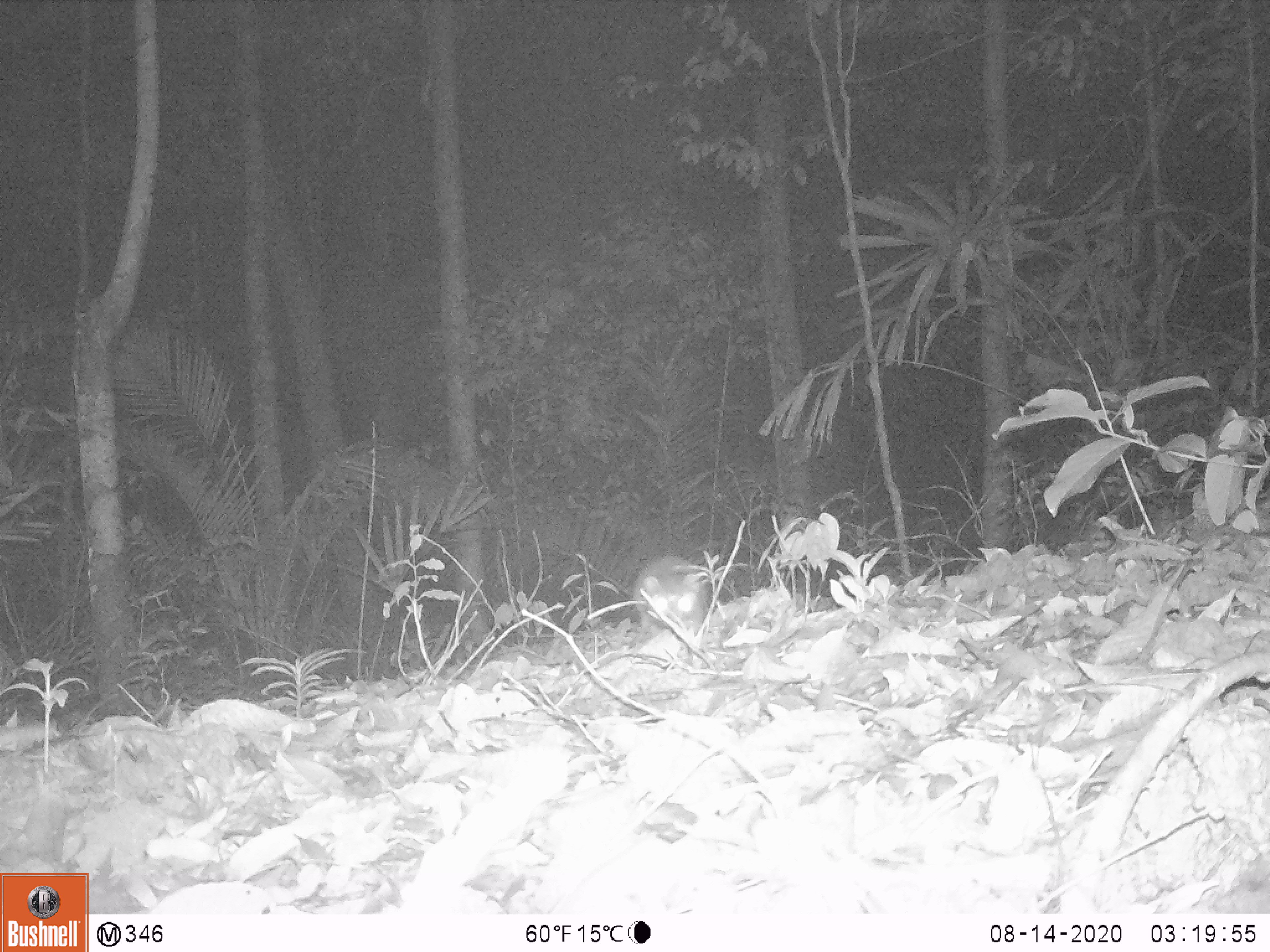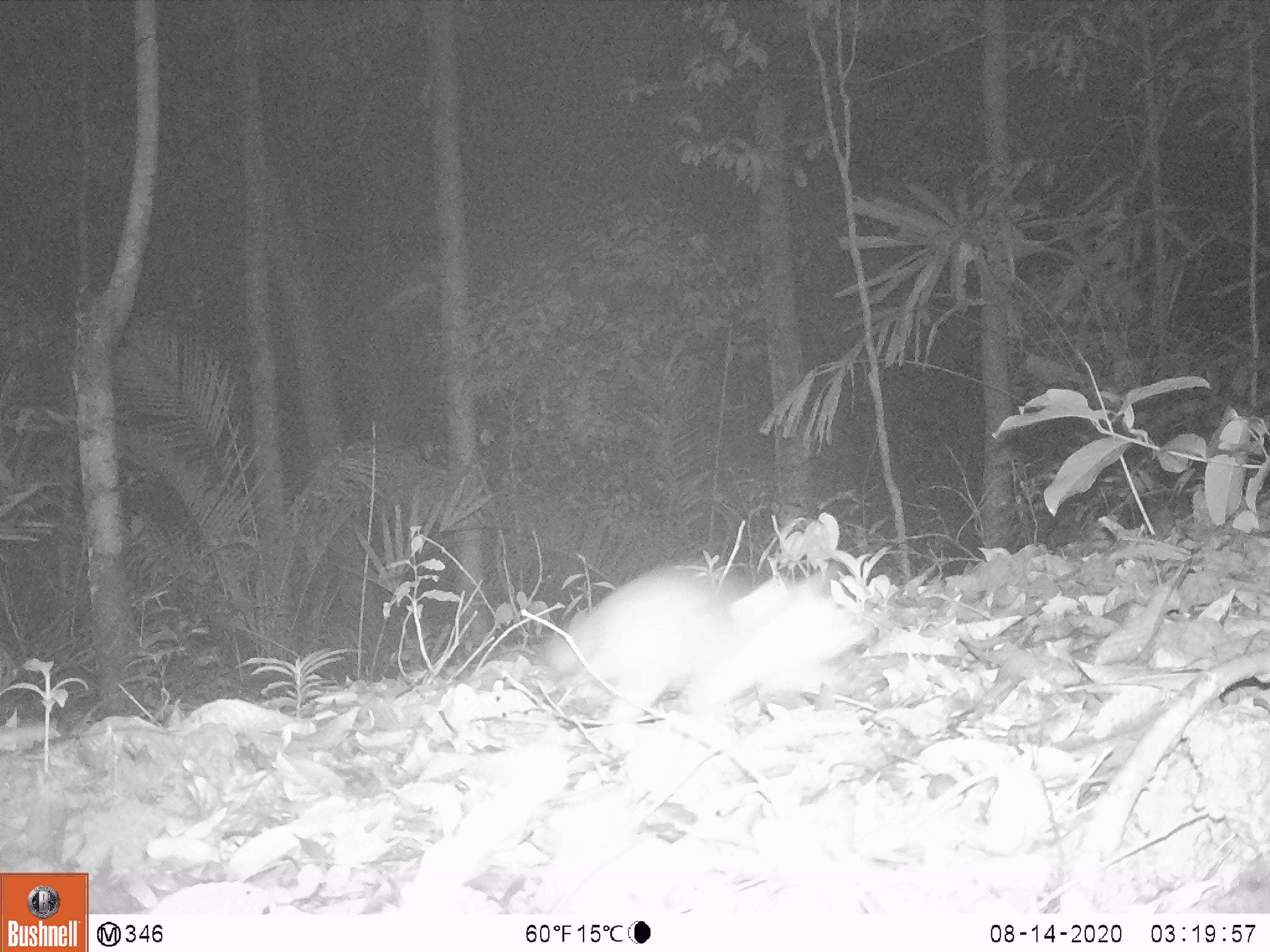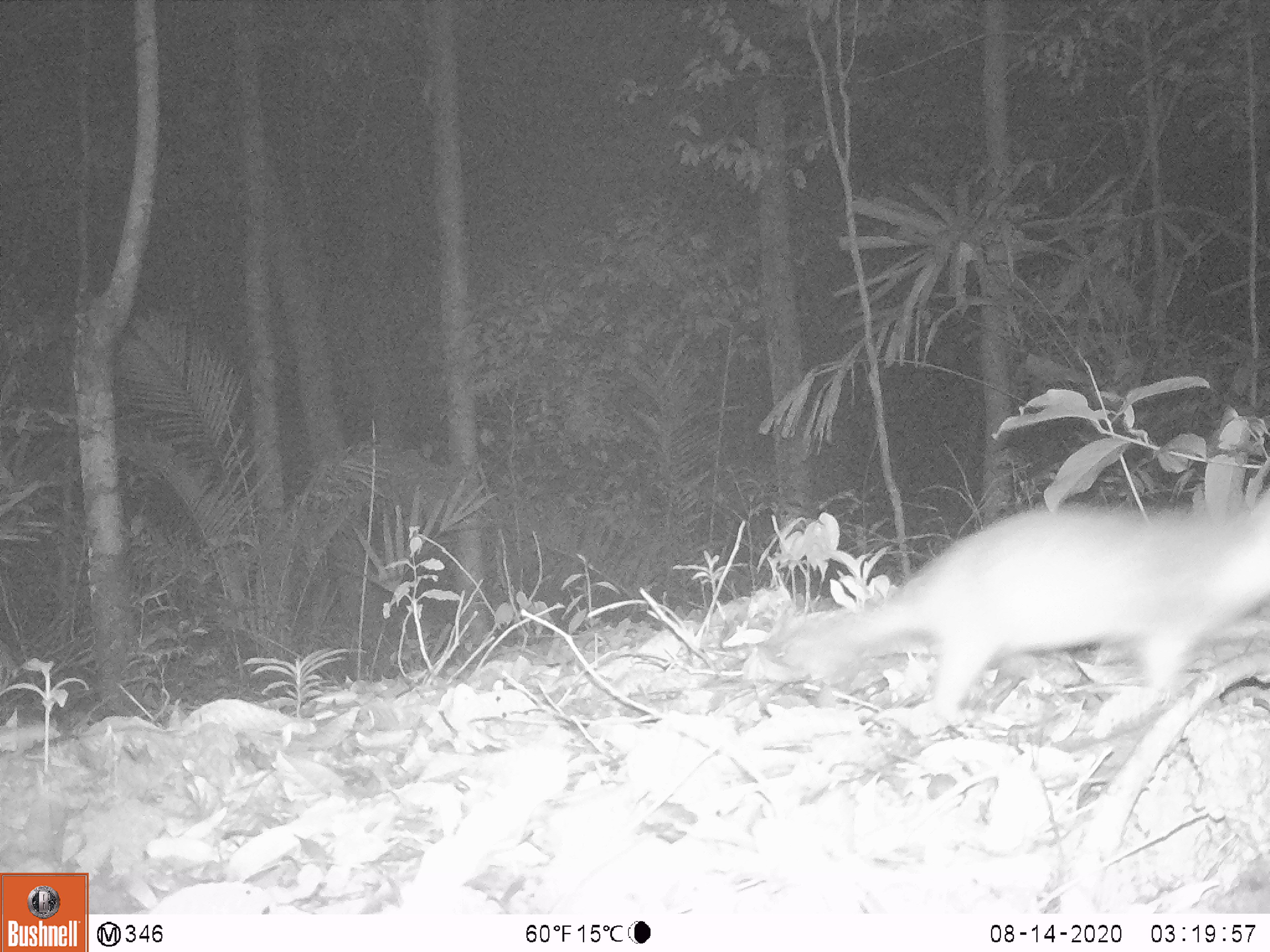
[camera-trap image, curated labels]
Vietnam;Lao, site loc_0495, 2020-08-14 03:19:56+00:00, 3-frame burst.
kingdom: Animalia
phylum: Chordata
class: Mammalia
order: Carnivora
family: Mustelidae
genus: Melogale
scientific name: Melogale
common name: ferret badger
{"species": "ferret badger (Melogale)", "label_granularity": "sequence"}